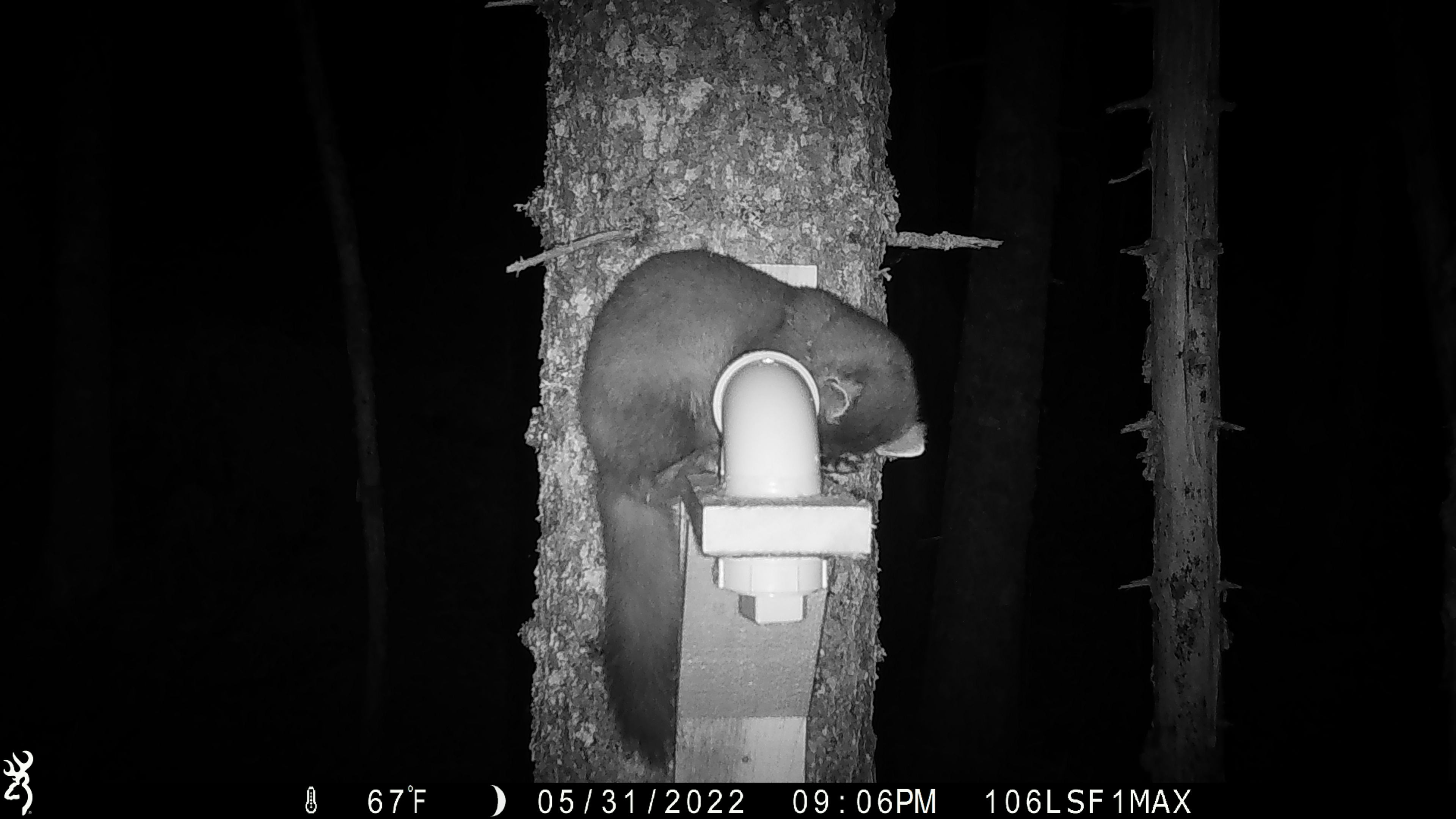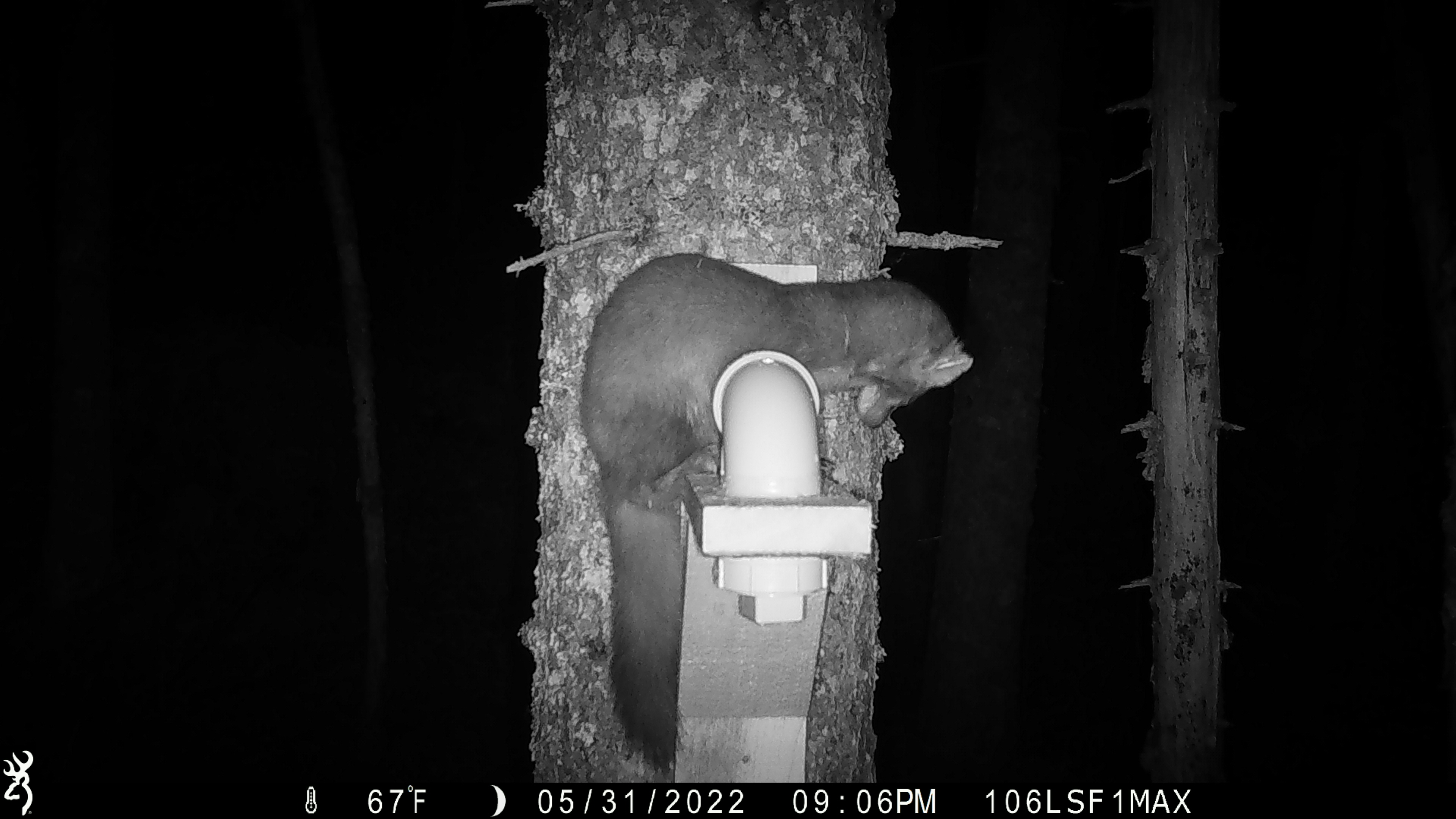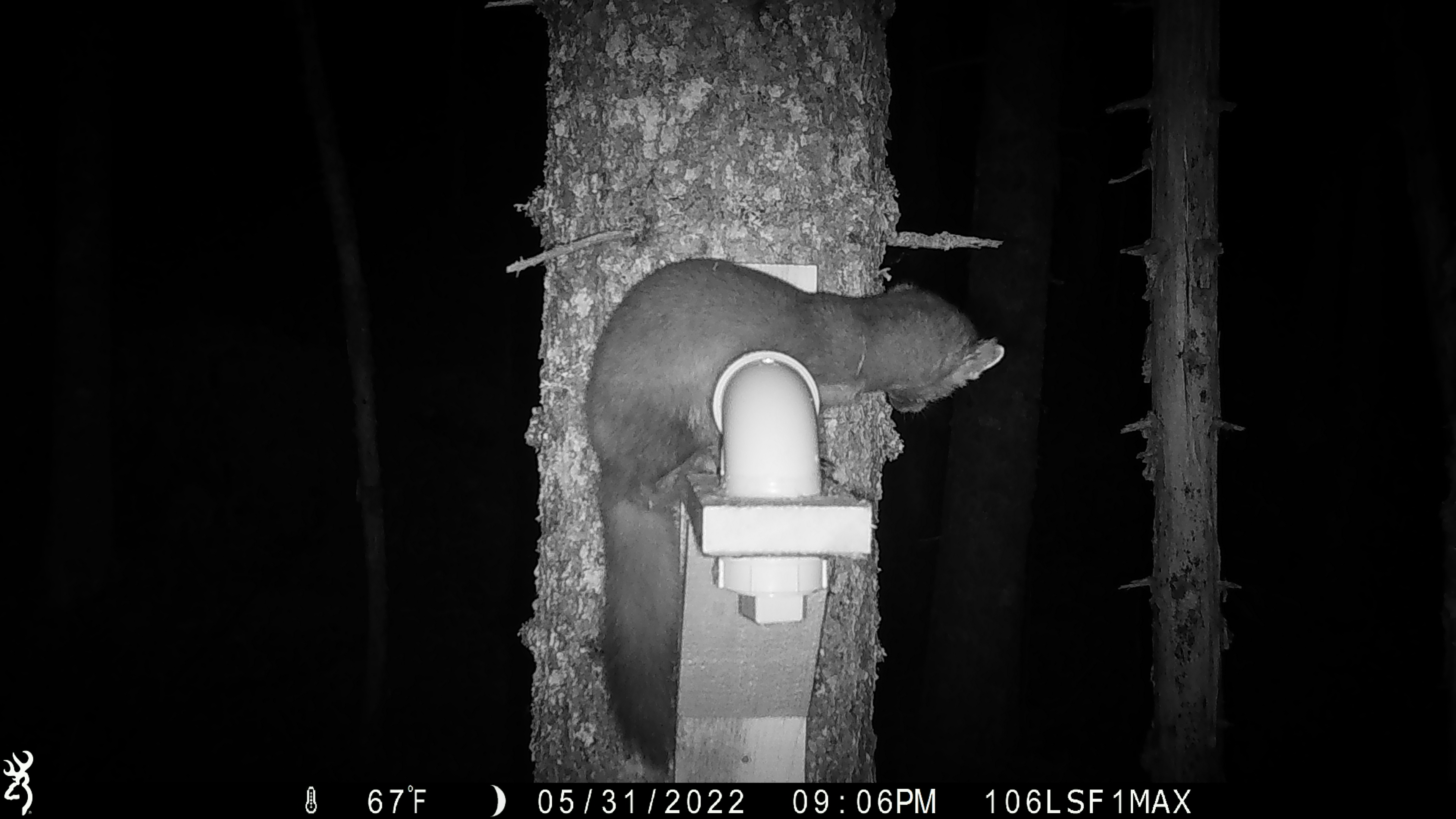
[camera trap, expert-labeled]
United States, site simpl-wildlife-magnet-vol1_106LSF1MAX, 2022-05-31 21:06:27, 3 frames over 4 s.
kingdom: Animalia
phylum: Chordata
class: Mammalia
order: Carnivora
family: Mustelidae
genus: Martes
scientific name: Martes americana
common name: american marten